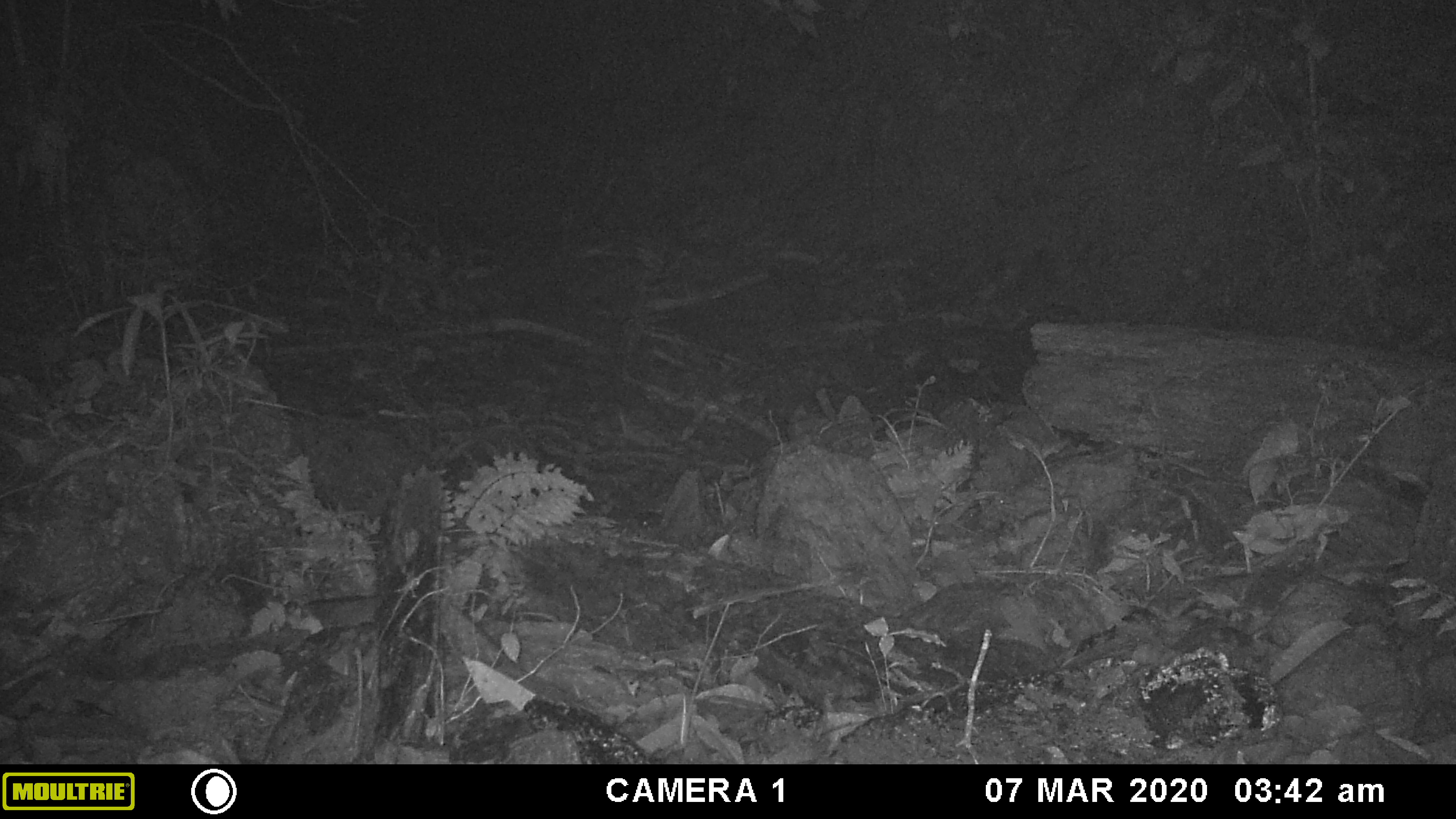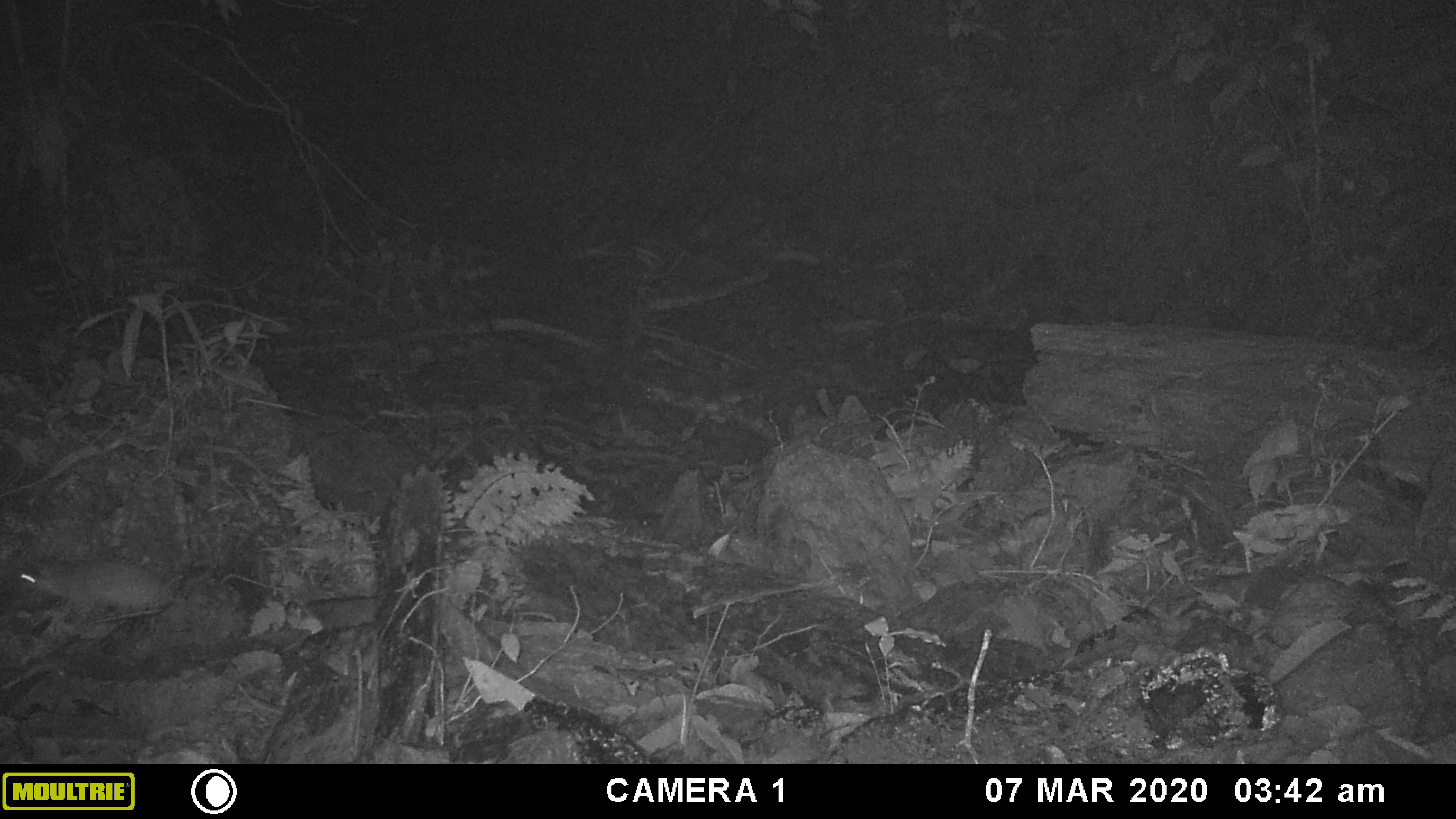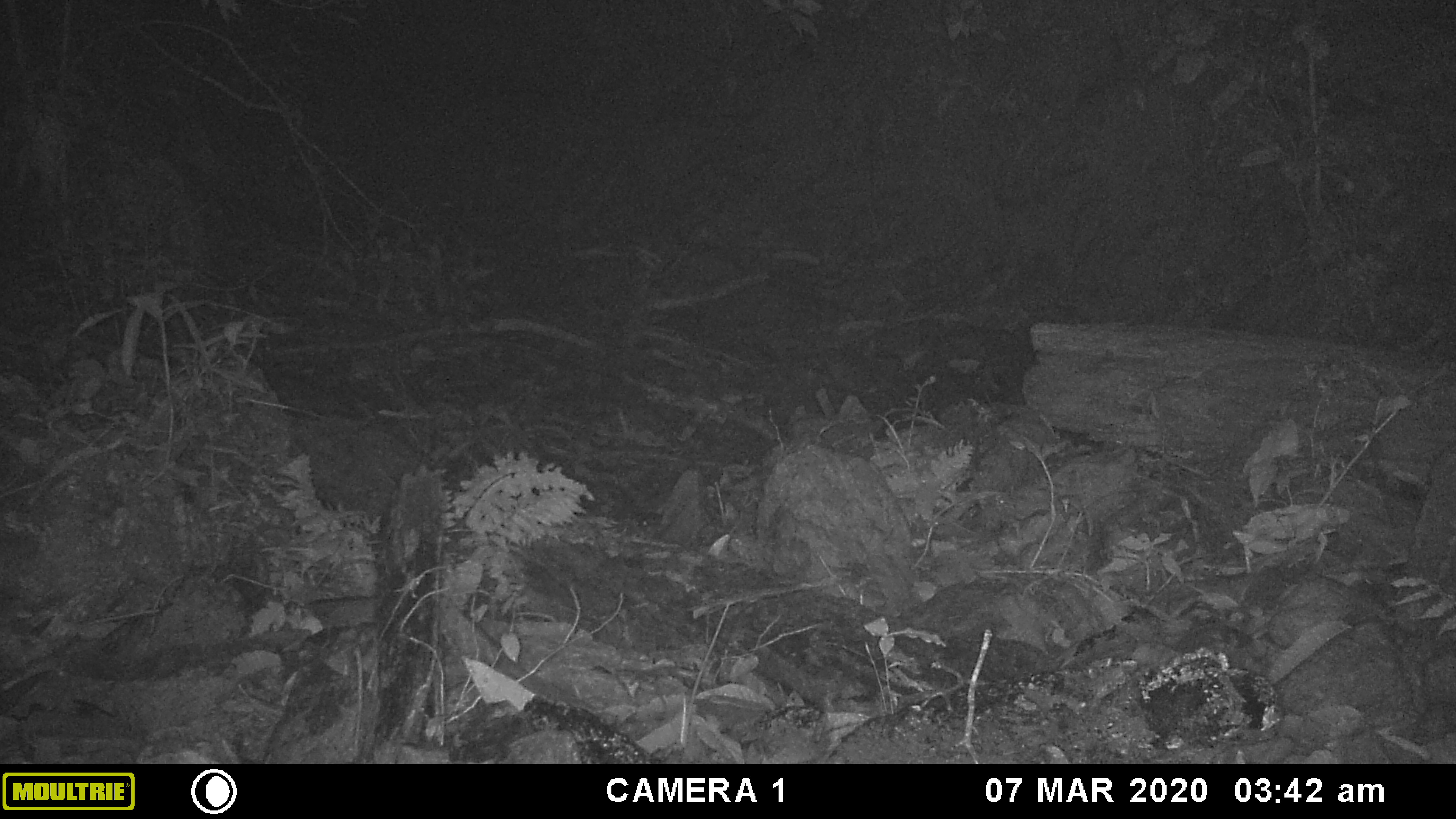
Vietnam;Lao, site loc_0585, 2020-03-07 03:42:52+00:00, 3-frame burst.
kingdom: Animalia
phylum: Chordata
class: Mammalia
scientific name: Mammalia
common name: mammal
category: unidentified small mammal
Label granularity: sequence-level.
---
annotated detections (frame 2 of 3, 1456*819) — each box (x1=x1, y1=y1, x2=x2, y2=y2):
unidentified small mammal: (x1=4, y1=556, x2=226, y2=625)